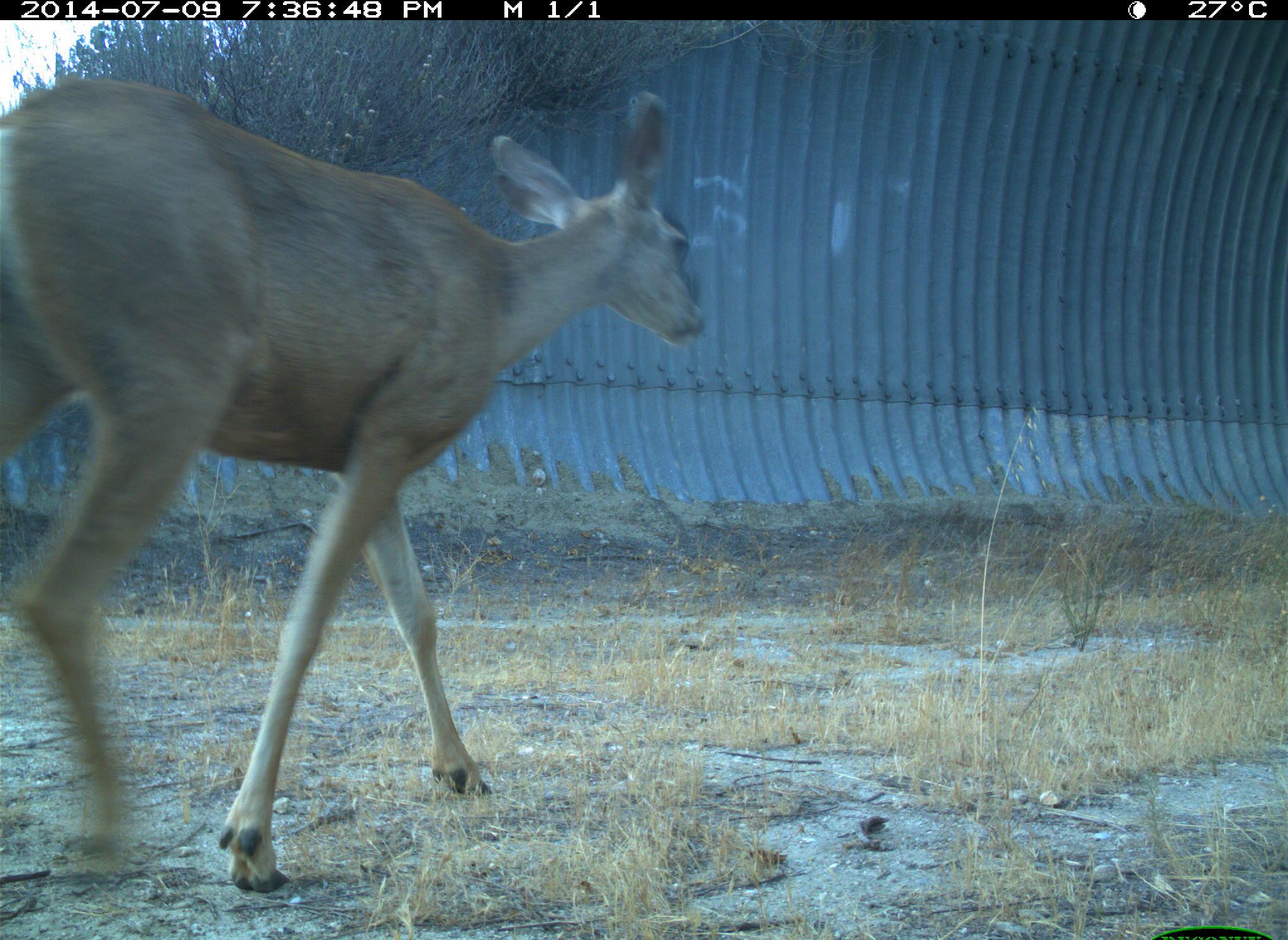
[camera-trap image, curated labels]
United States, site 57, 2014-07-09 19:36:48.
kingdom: Animalia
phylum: Chordata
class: Mammalia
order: Artiodactyla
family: Cervidae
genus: Odocoileus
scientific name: Odocoileus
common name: deer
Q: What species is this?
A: Deer (Odocoileus).